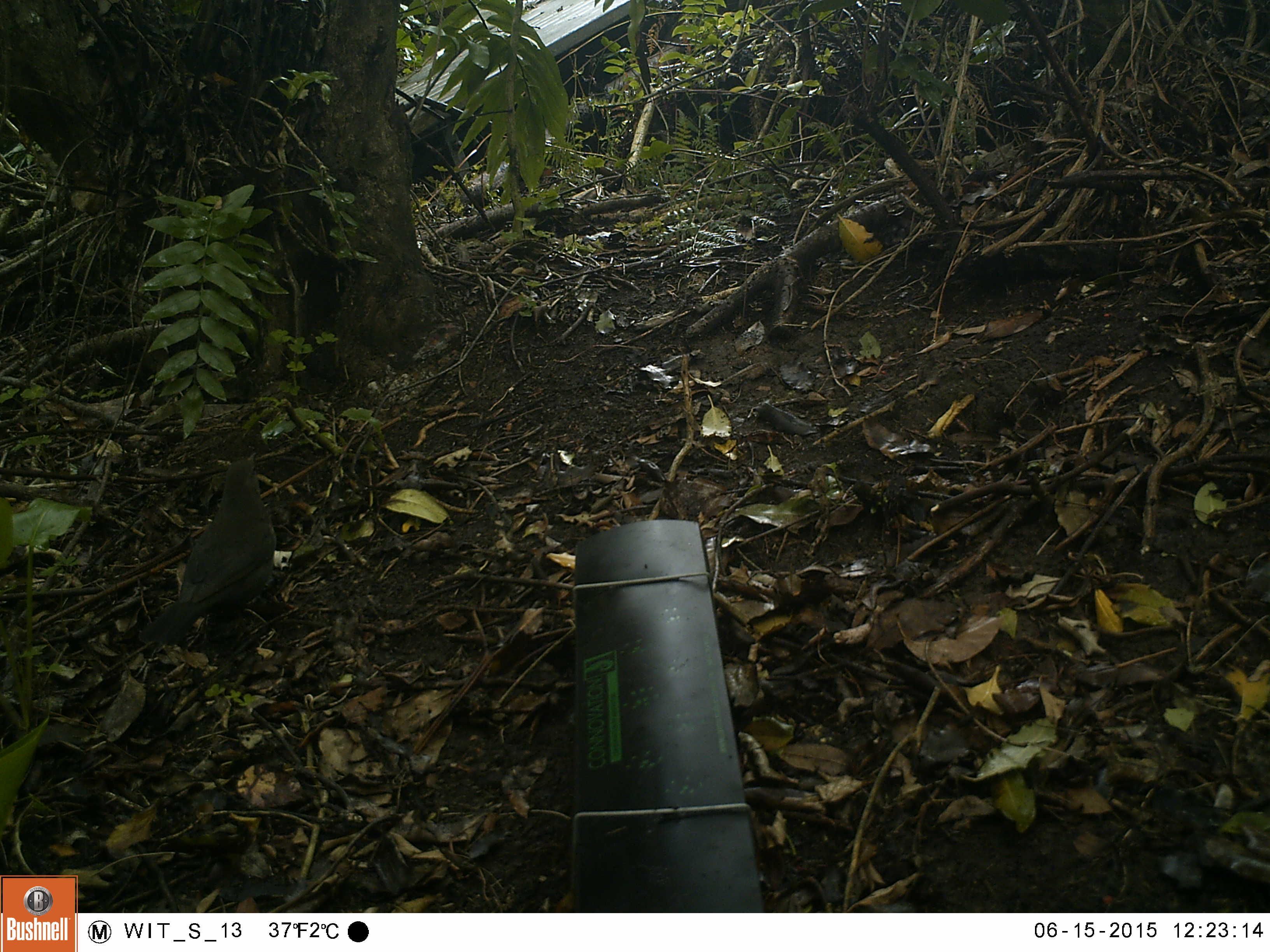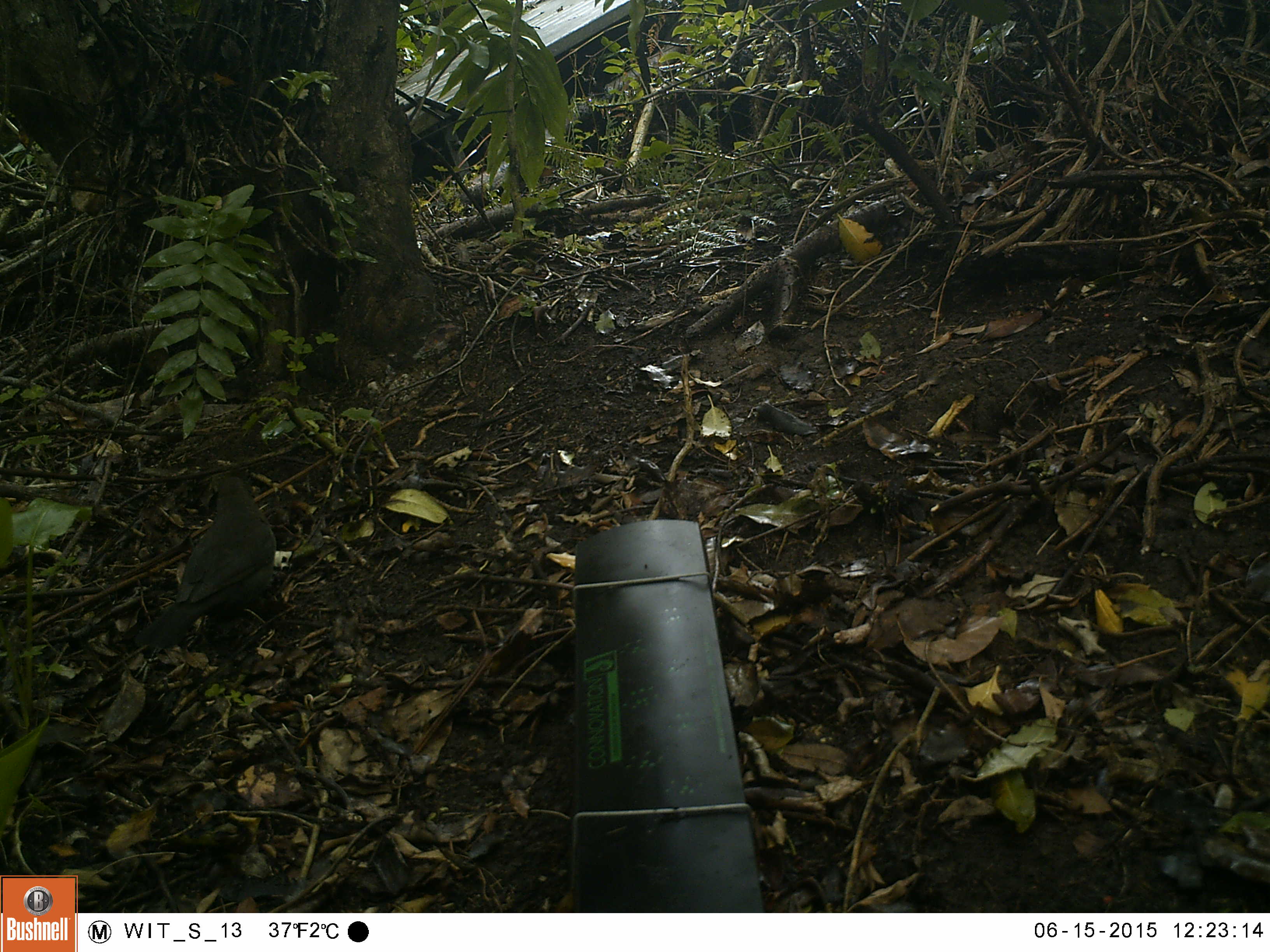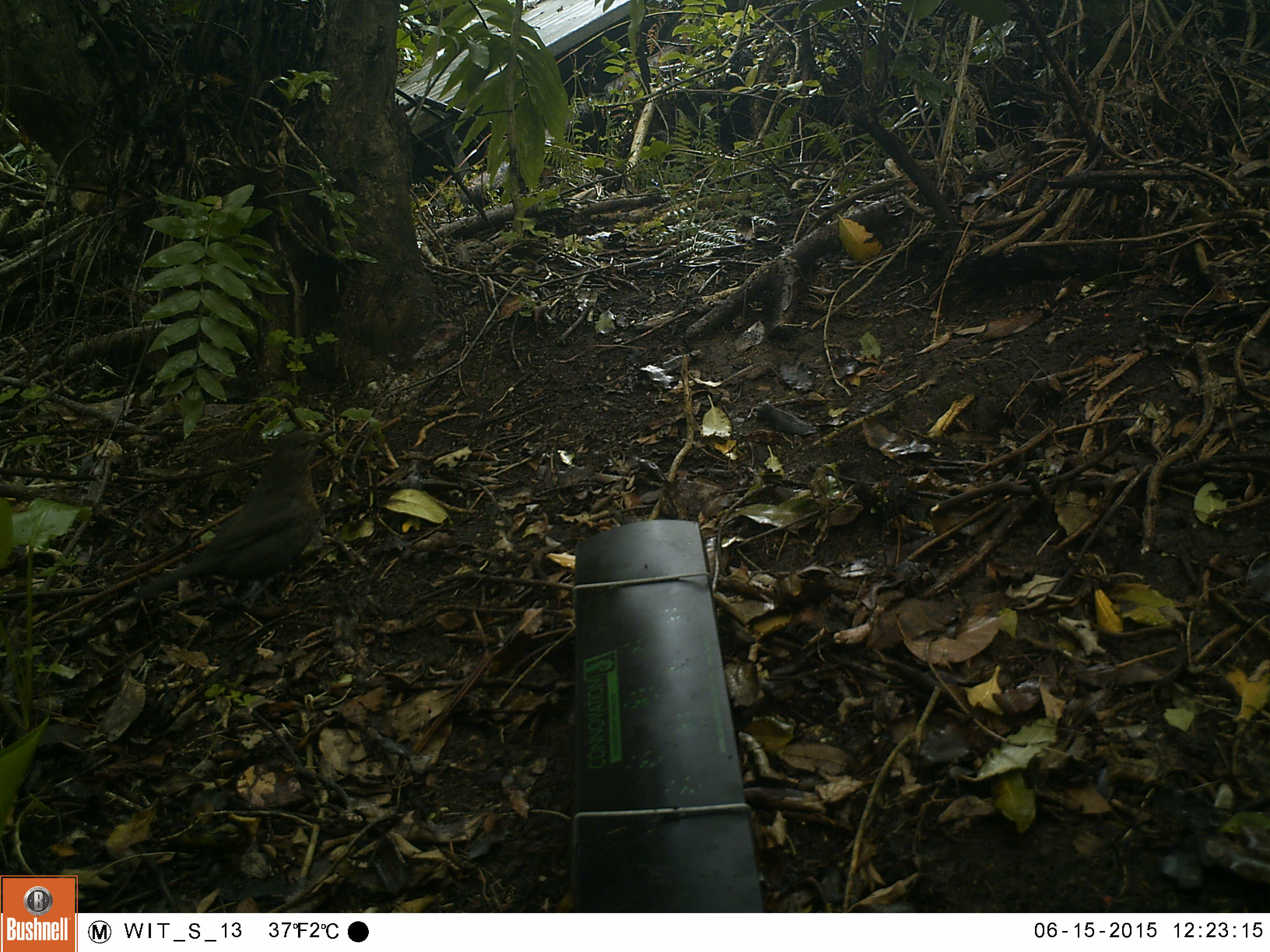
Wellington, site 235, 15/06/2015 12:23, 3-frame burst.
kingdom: Animalia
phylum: Chordata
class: Aves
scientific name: Aves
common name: bird